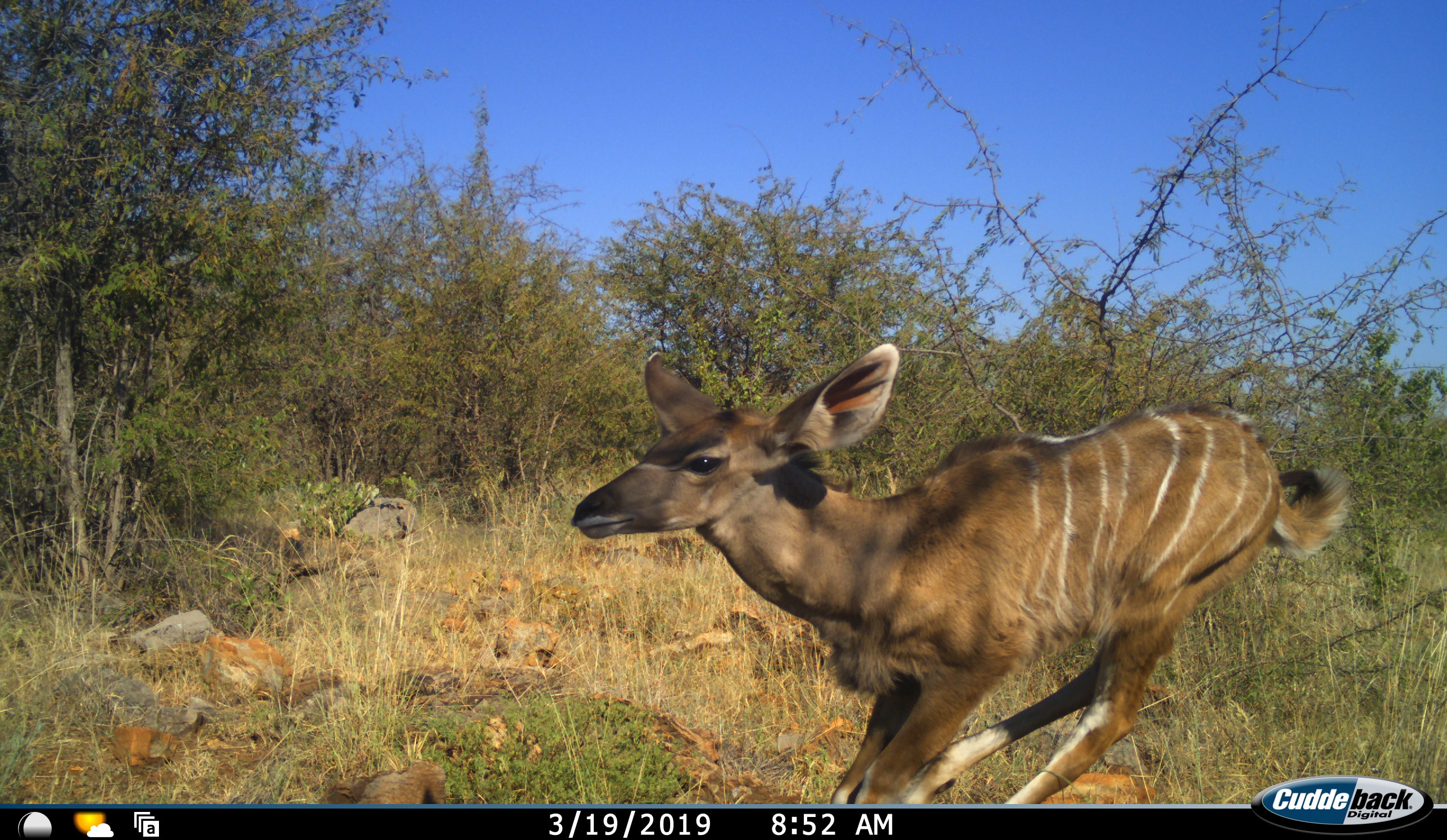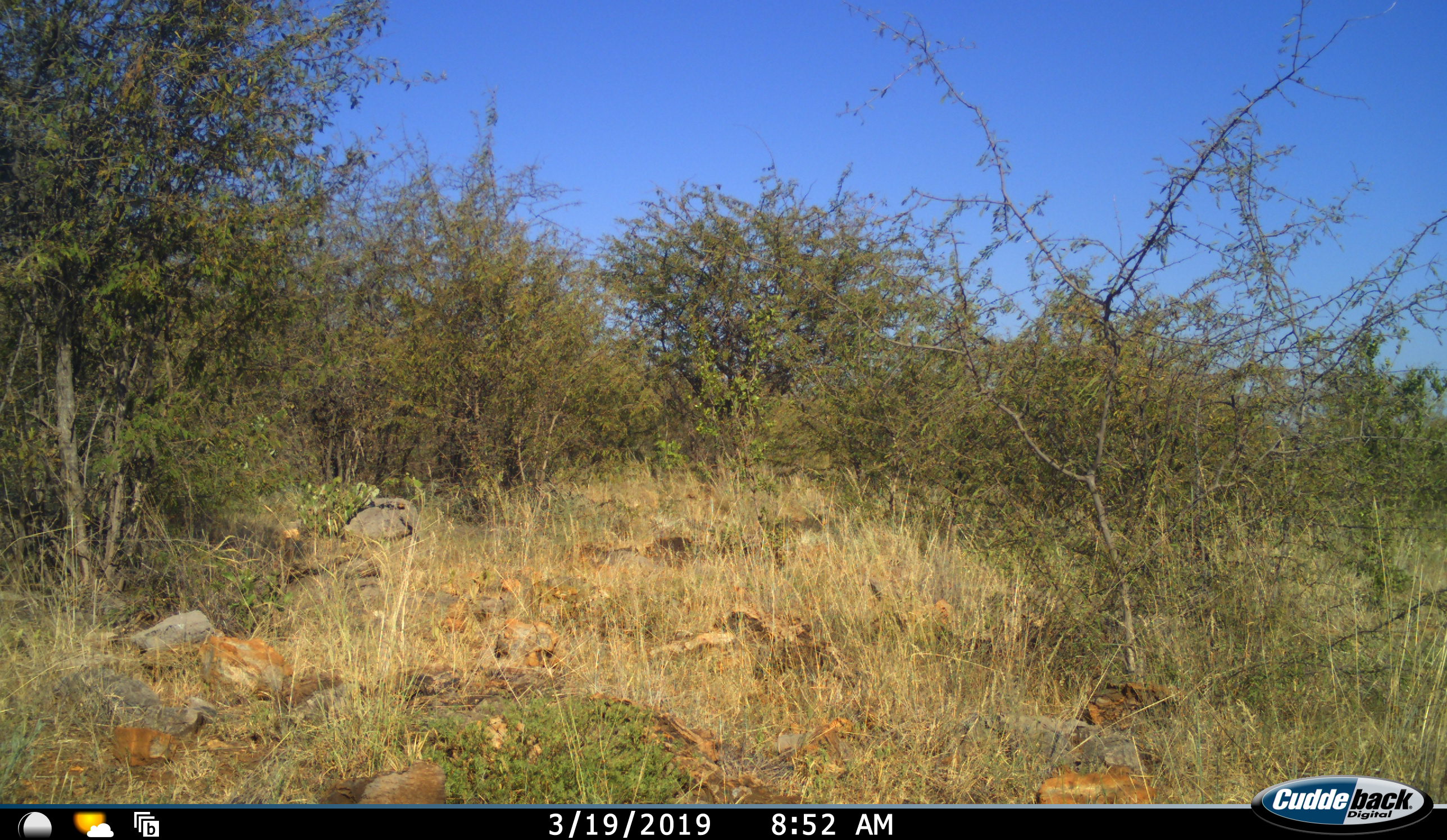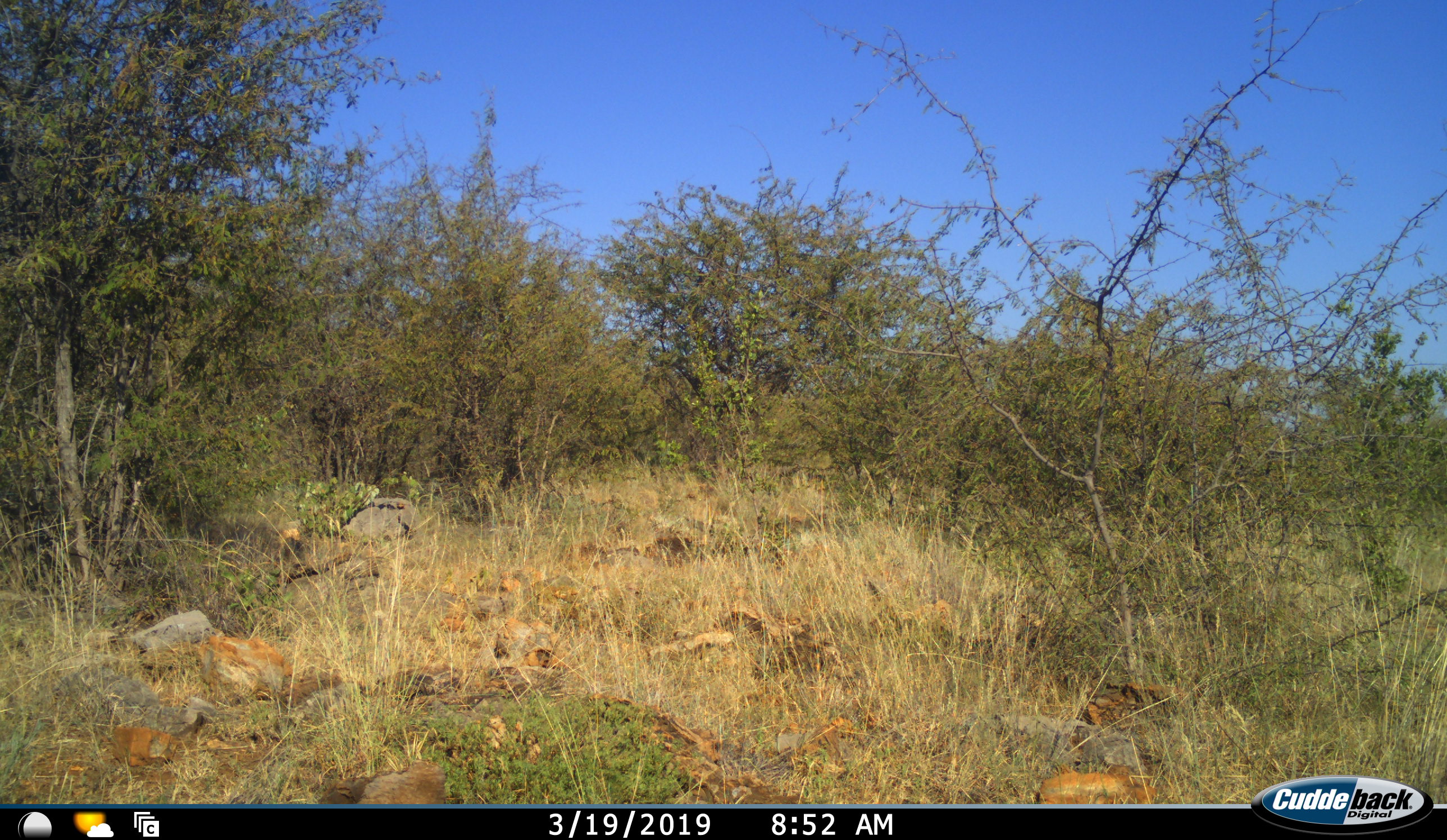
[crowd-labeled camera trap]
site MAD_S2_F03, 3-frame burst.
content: unidentified animal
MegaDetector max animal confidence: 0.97